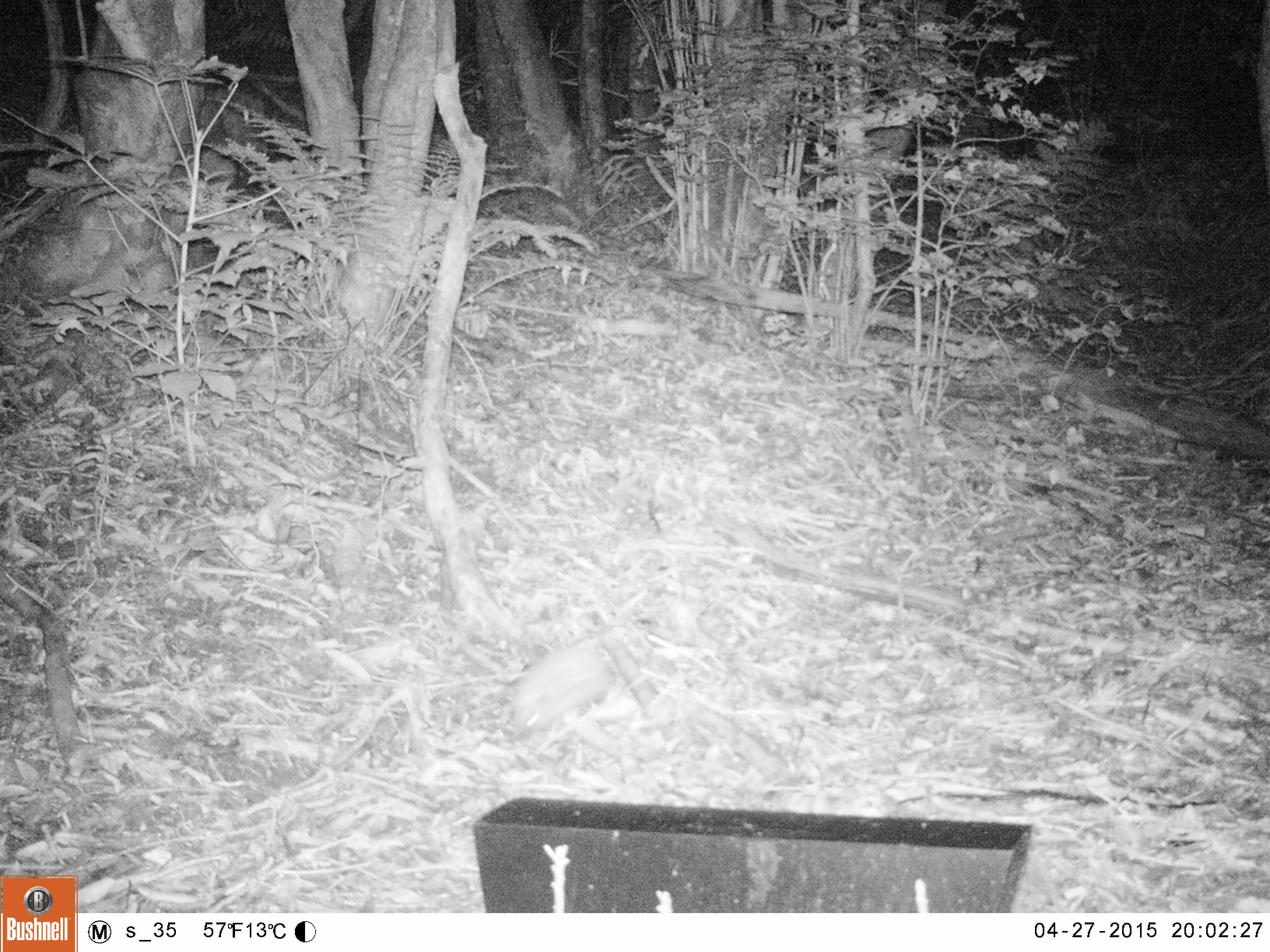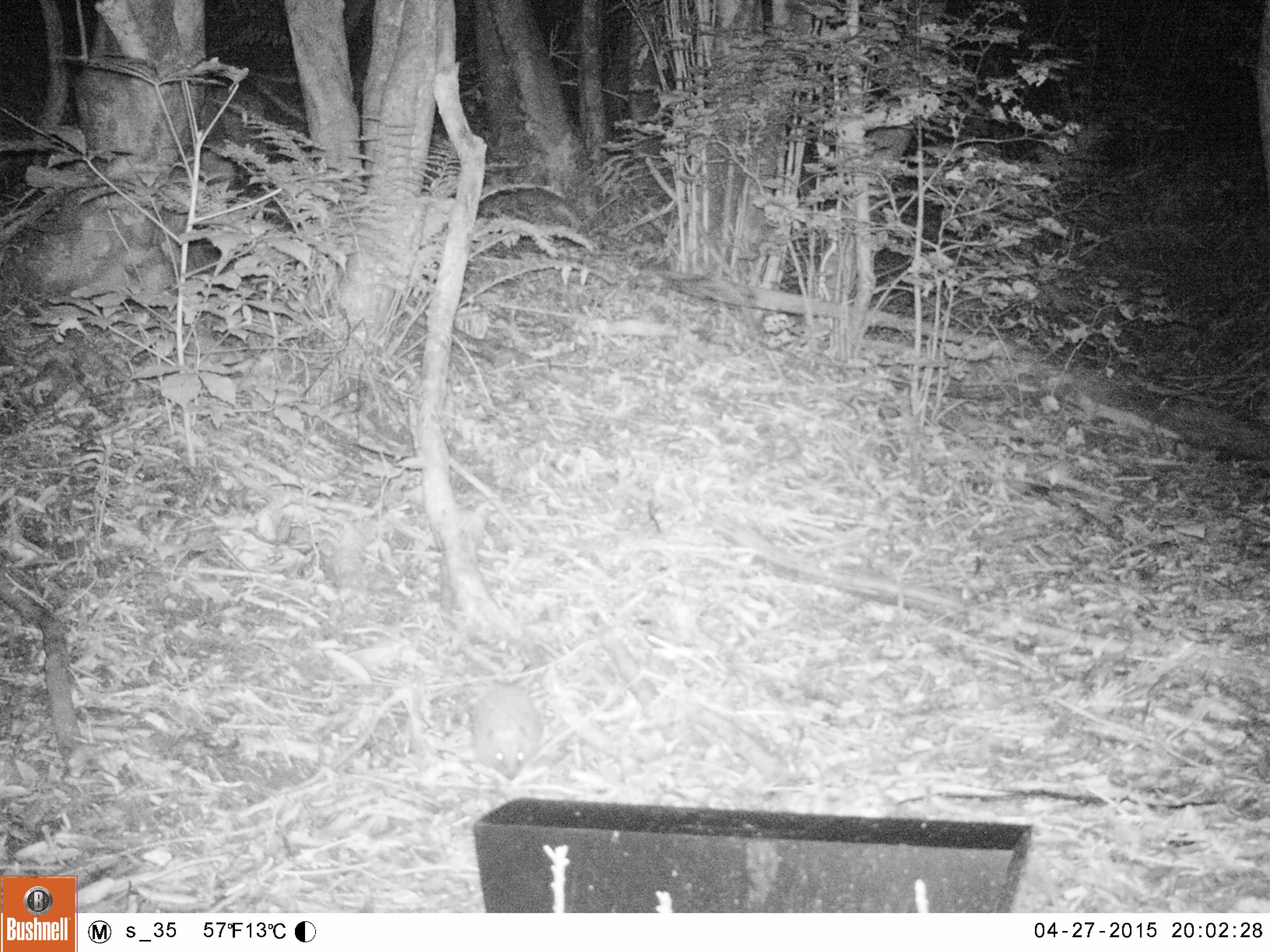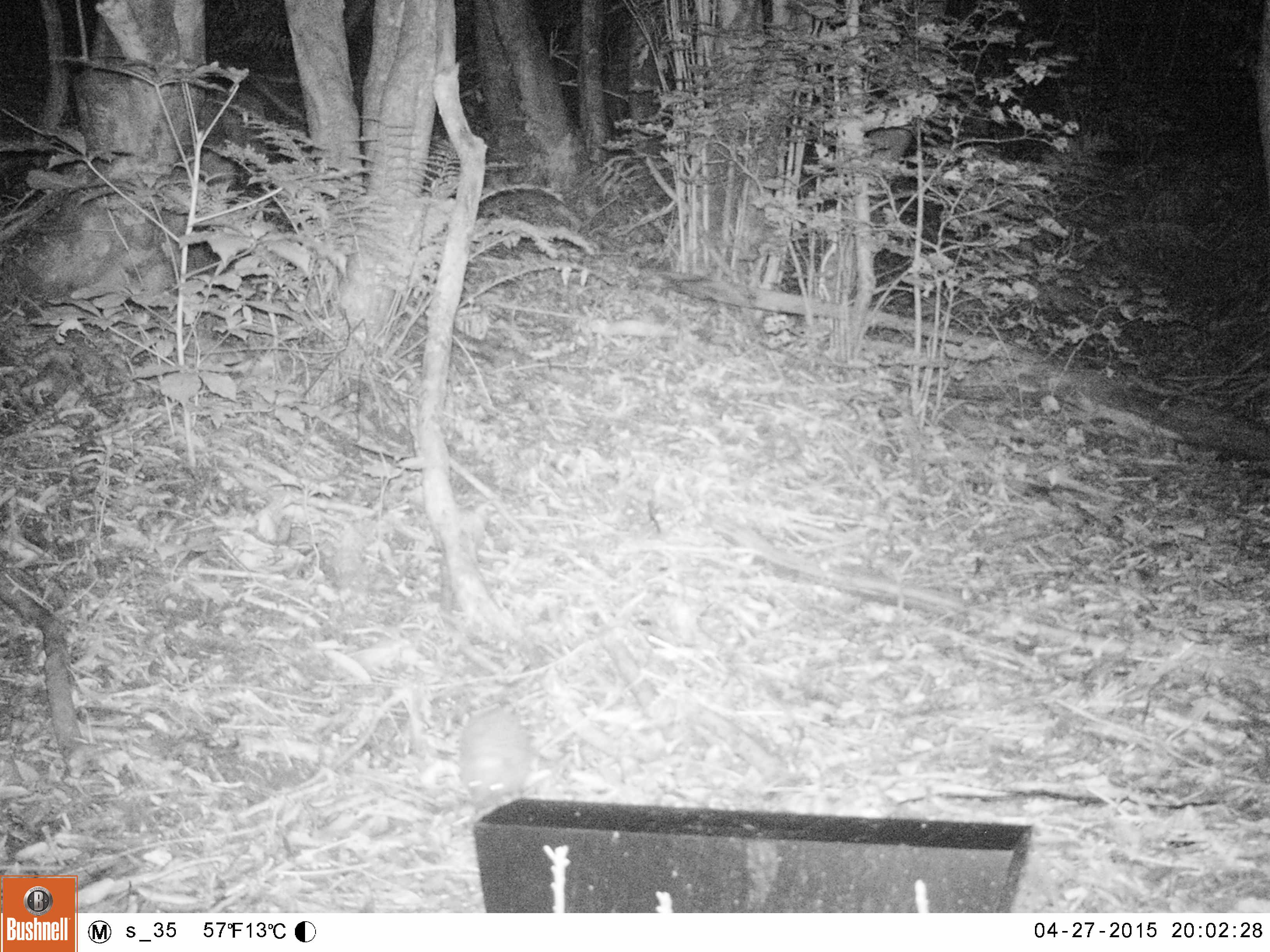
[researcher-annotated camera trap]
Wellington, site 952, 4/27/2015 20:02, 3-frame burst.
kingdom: Animalia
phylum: Chordata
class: Mammalia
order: Eulipotyphla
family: Erinaceidae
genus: Erinaceus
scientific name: Erinaceus europaeus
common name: hedgehog